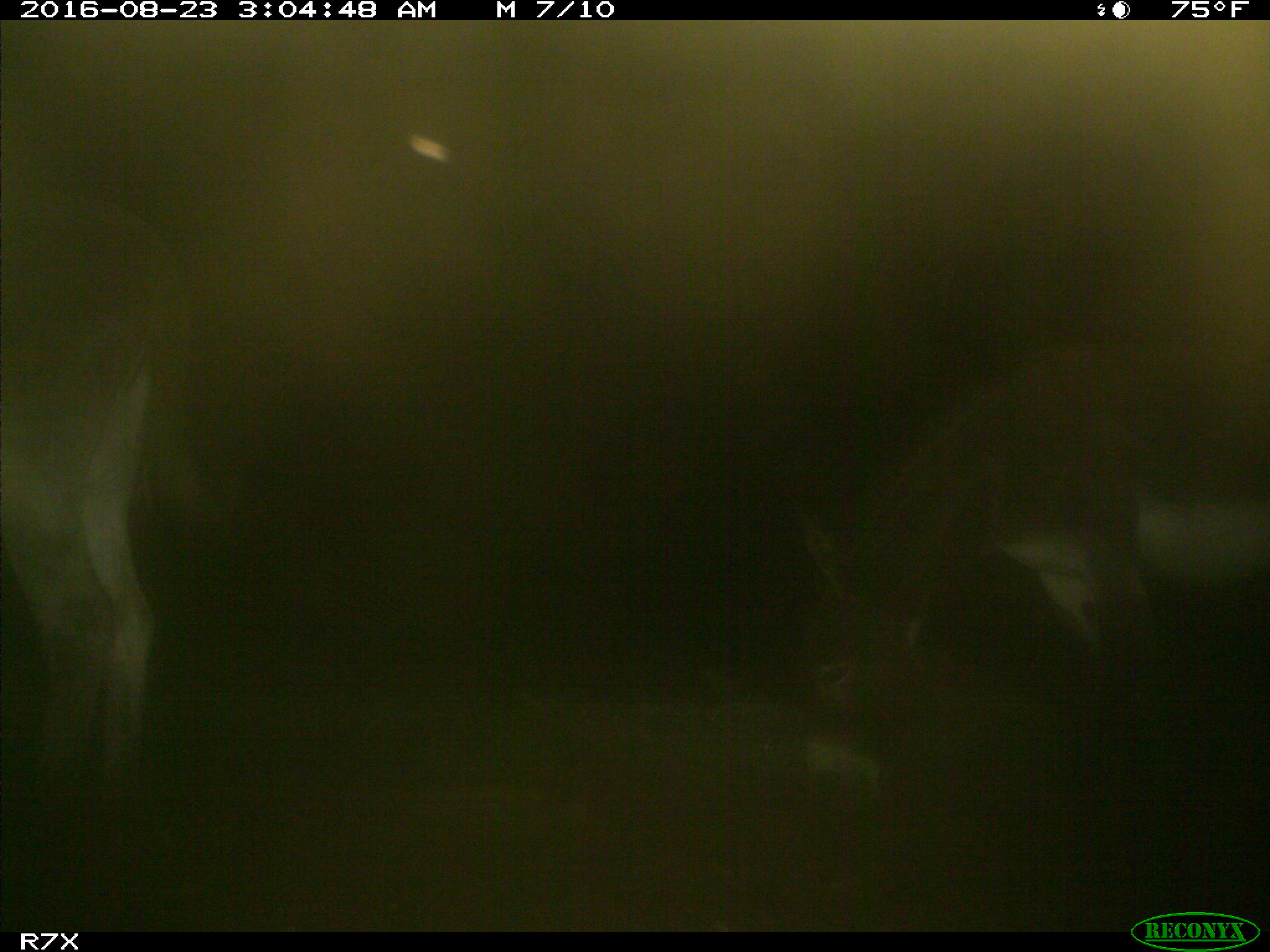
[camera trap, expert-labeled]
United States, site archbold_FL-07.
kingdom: Animalia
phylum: Chordata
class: Mammalia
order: Perissodactyla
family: Equidae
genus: Equus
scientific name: Equus africanus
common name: african wild ass